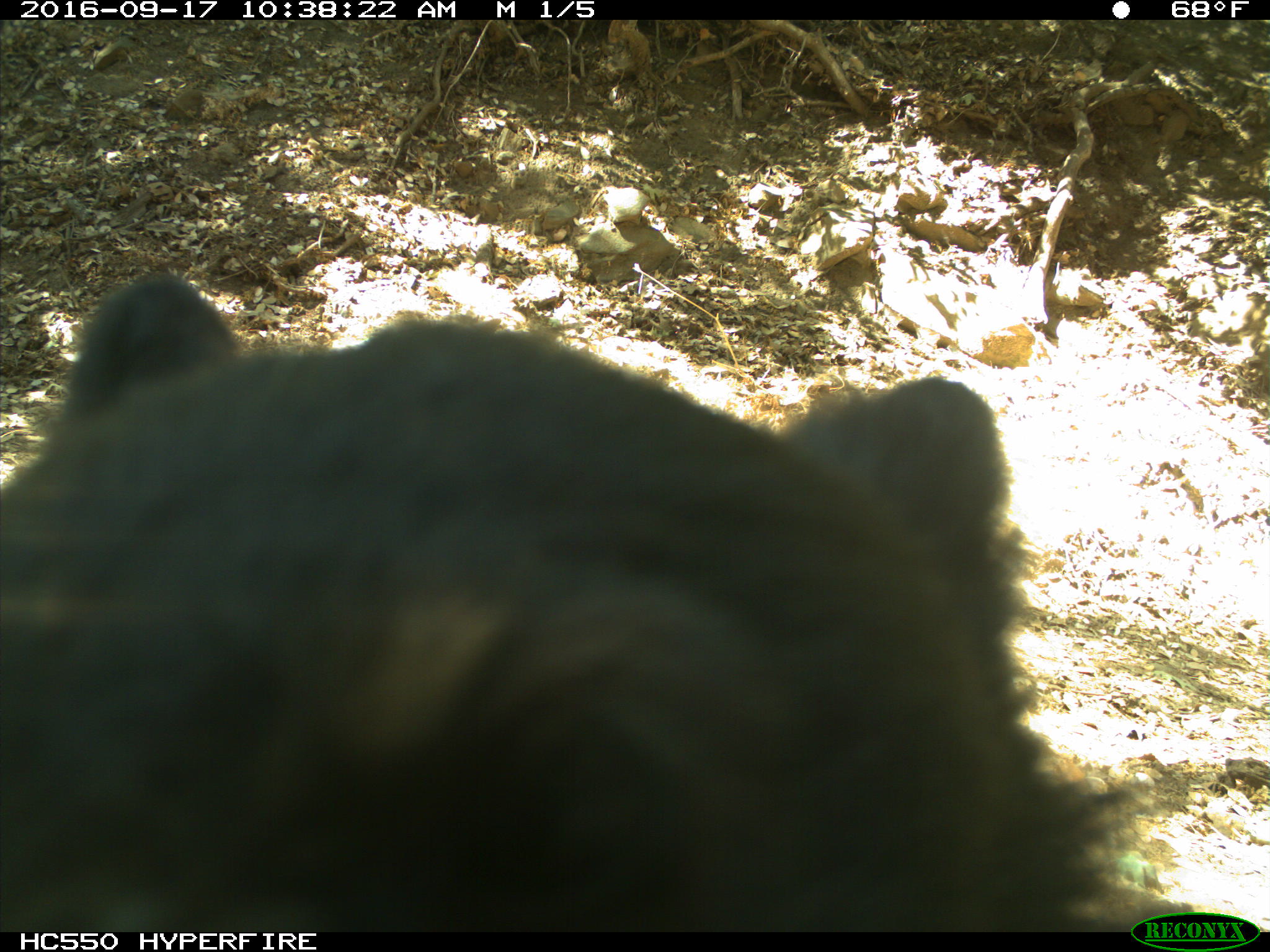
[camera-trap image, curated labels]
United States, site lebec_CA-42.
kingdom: Animalia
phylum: Chordata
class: Mammalia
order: Carnivora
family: Ursidae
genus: Ursus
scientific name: Ursus americanus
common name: american black bear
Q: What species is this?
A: Ursus americanus (american black bear).